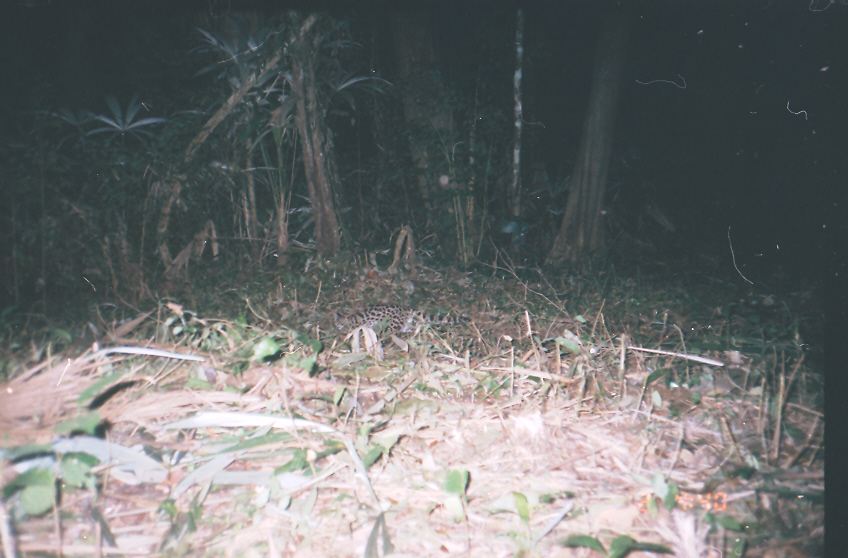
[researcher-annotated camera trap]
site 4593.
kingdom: Animalia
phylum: Chordata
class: Mammalia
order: Carnivora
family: Felidae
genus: Leopardus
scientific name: Leopardus wiedii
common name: margay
Leopardus wiedii (margay).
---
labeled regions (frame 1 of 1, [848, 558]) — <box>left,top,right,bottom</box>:
leopardus wiedii: <box>334,302,469,334</box>